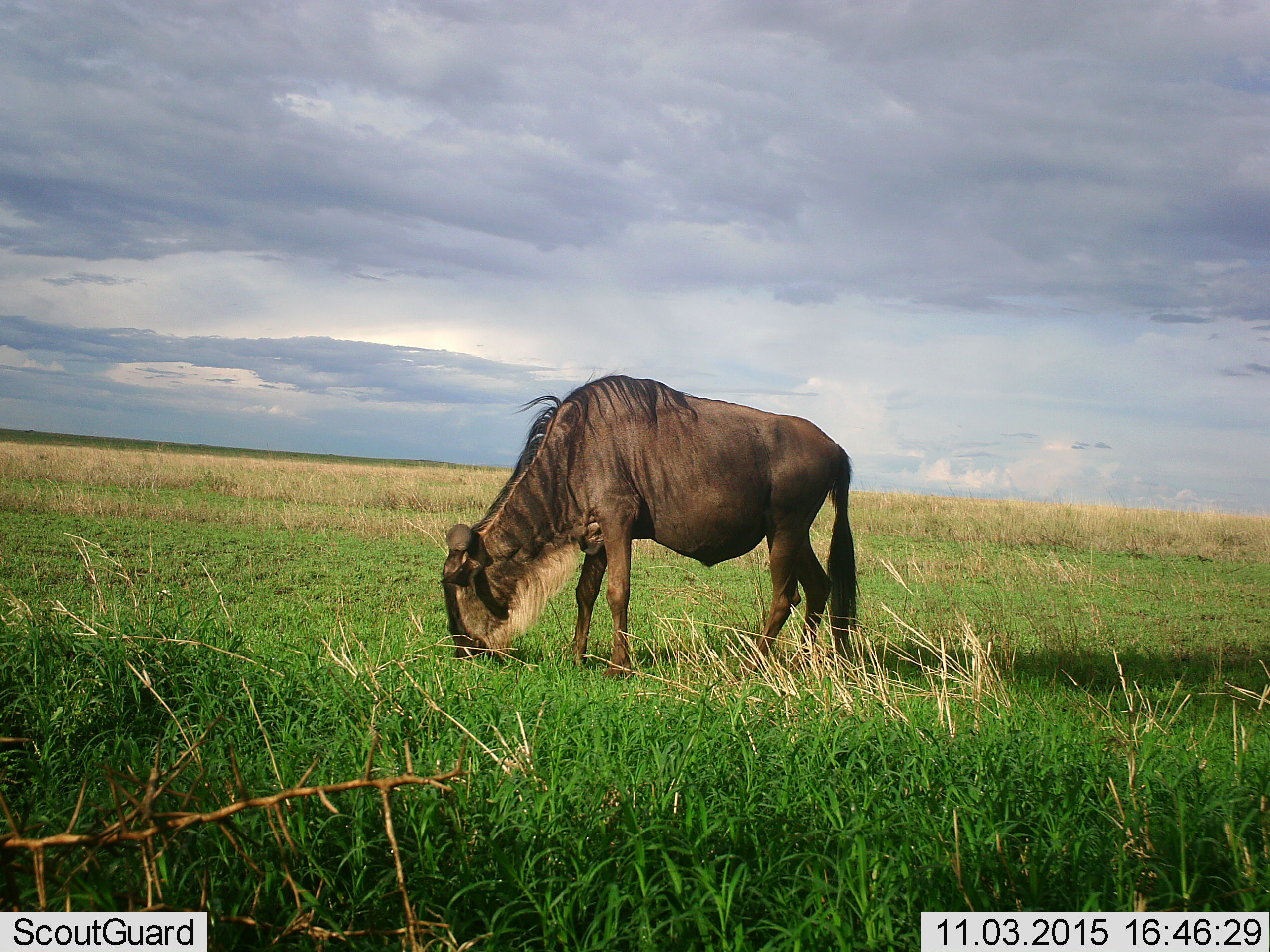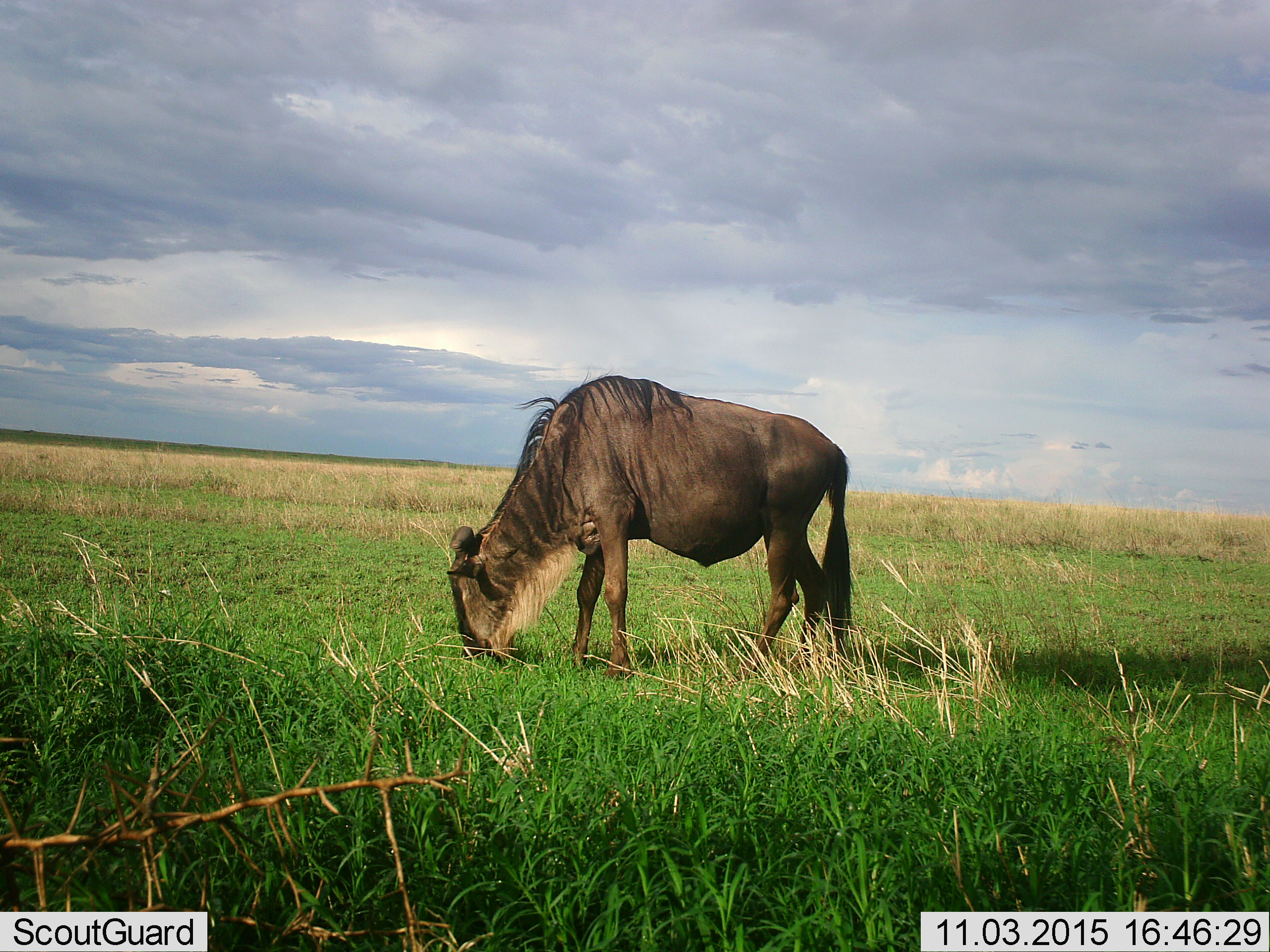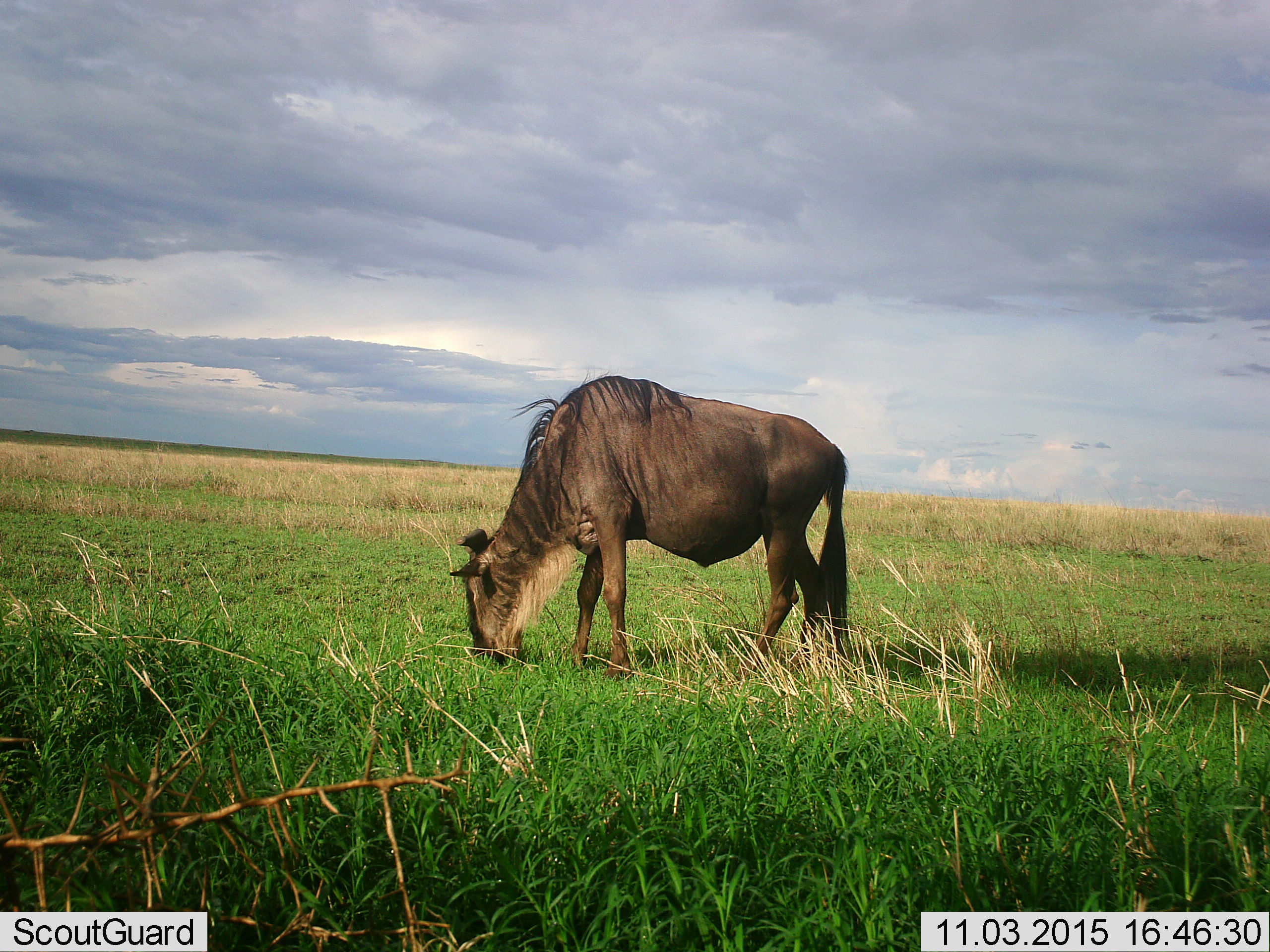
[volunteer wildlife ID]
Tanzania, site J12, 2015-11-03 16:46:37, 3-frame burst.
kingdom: Animalia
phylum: Chordata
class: Mammalia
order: Artiodactyla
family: Bovidae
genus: Connochaetes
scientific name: Connochaetes taurinus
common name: blue wildebeest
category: wildebeest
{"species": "wildebeest (blue wildebeest) (Connochaetes taurinus)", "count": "1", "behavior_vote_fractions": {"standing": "22%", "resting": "0%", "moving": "11%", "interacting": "0%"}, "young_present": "11%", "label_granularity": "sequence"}